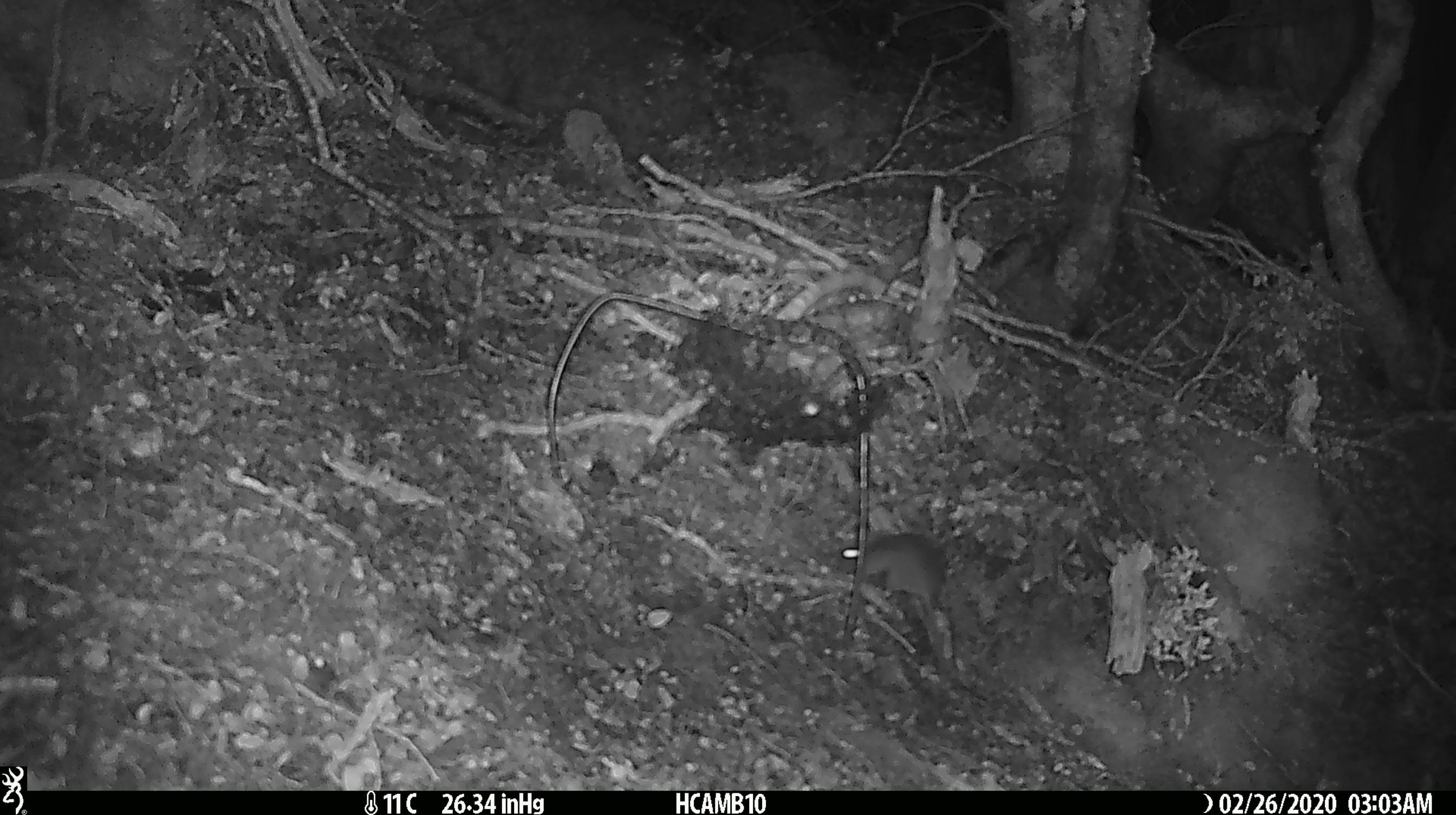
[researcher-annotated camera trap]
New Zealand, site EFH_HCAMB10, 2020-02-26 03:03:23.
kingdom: Animalia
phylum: Chordata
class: Mammalia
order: Rodentia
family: Muridae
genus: Mus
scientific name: Mus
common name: mouse